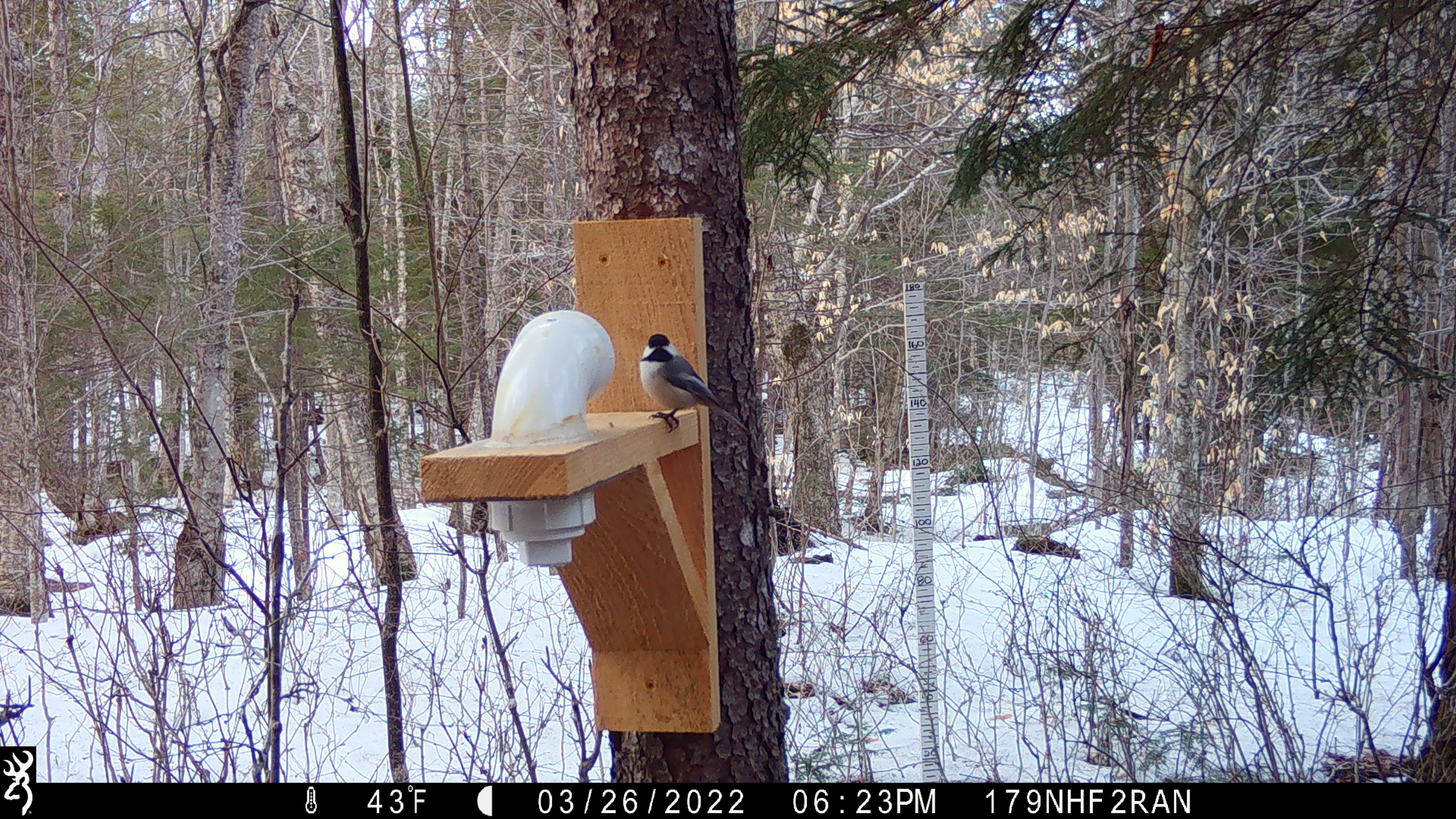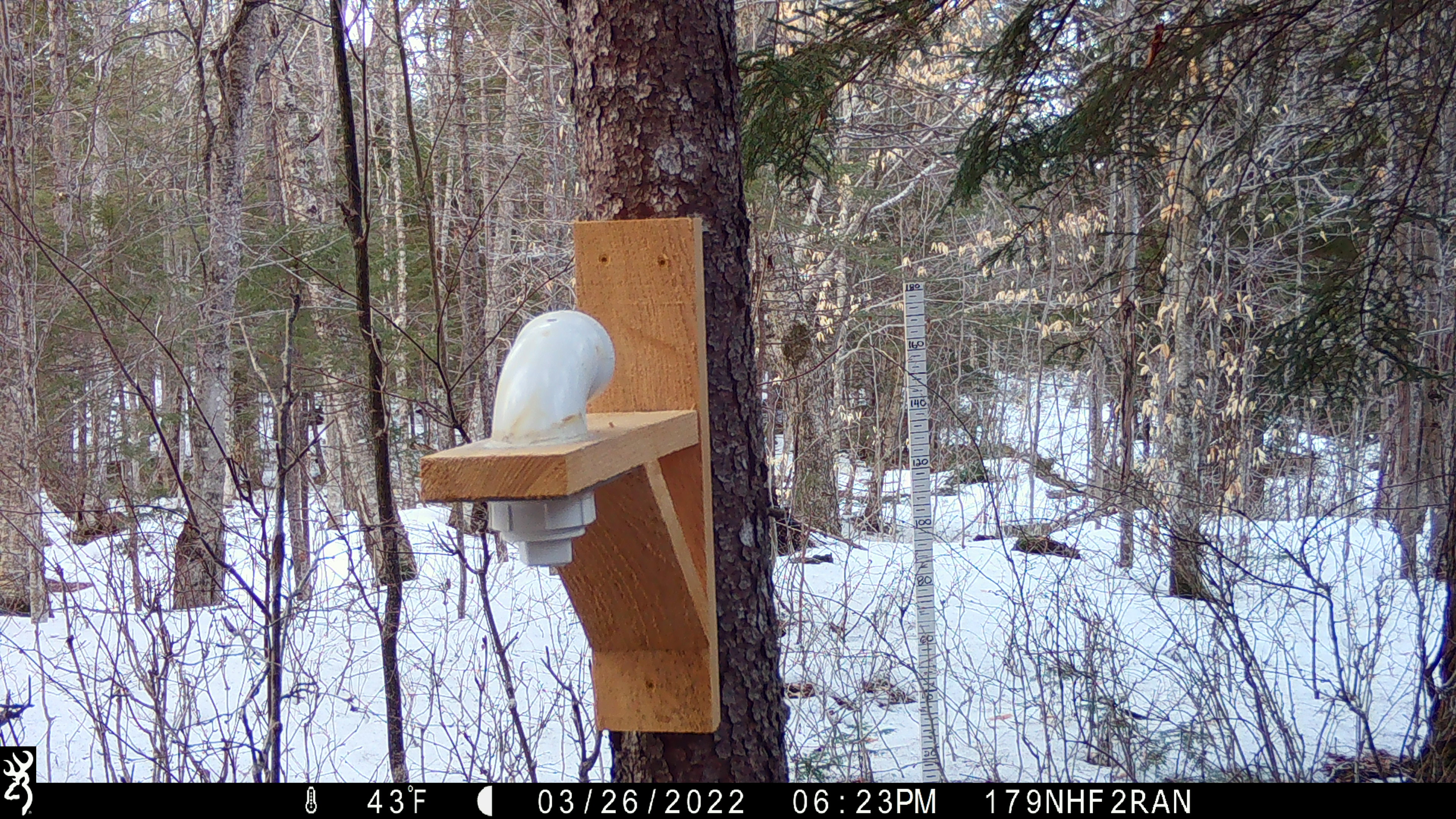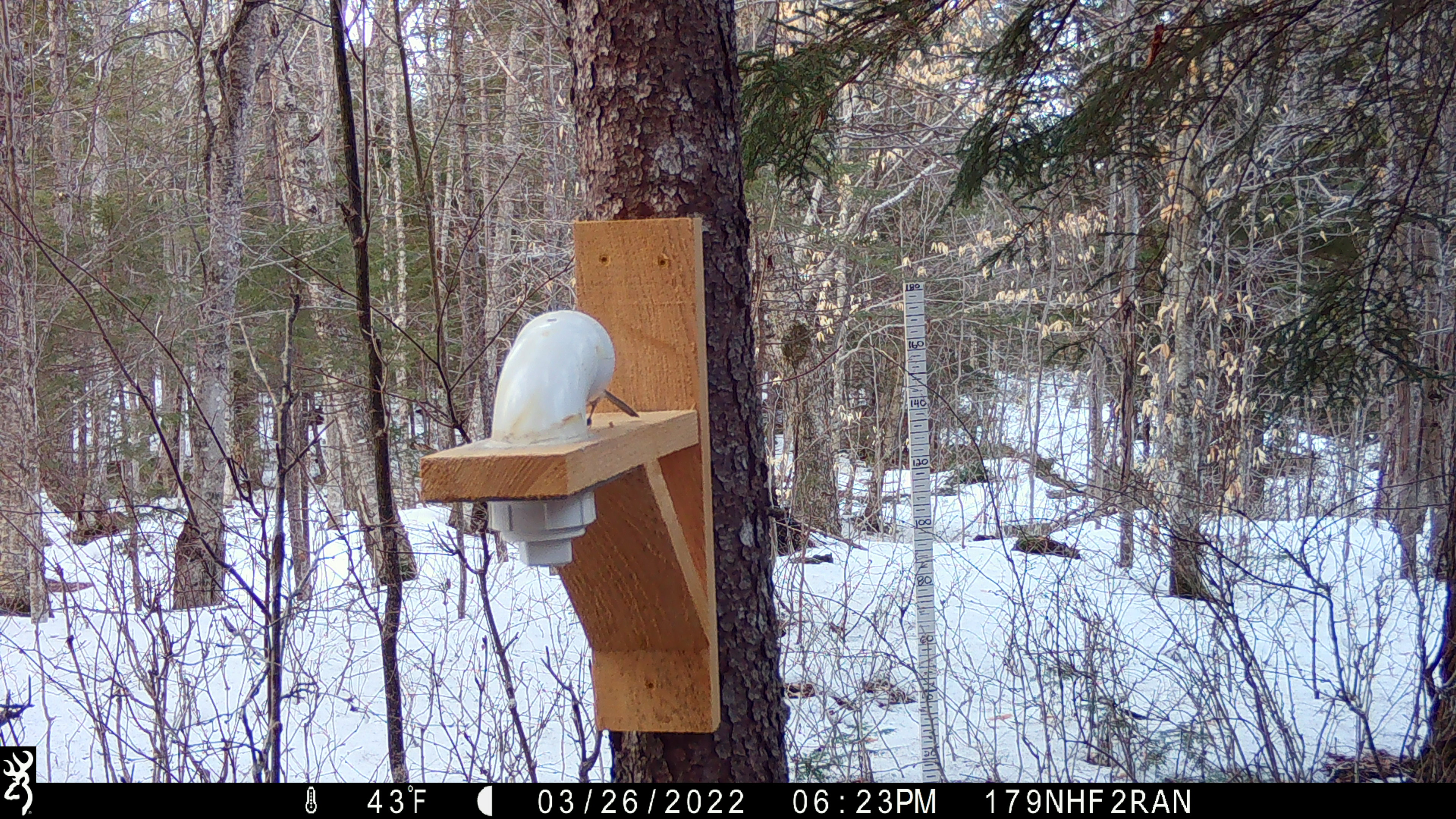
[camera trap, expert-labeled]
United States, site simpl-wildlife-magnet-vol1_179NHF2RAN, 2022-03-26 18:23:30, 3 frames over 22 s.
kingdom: Animalia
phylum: Chordata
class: Aves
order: Passeriformes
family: Paridae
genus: Poecile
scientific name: Poecile atricapillus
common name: black-capped chickadee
Black-capped chickadee (Poecile atricapillus).